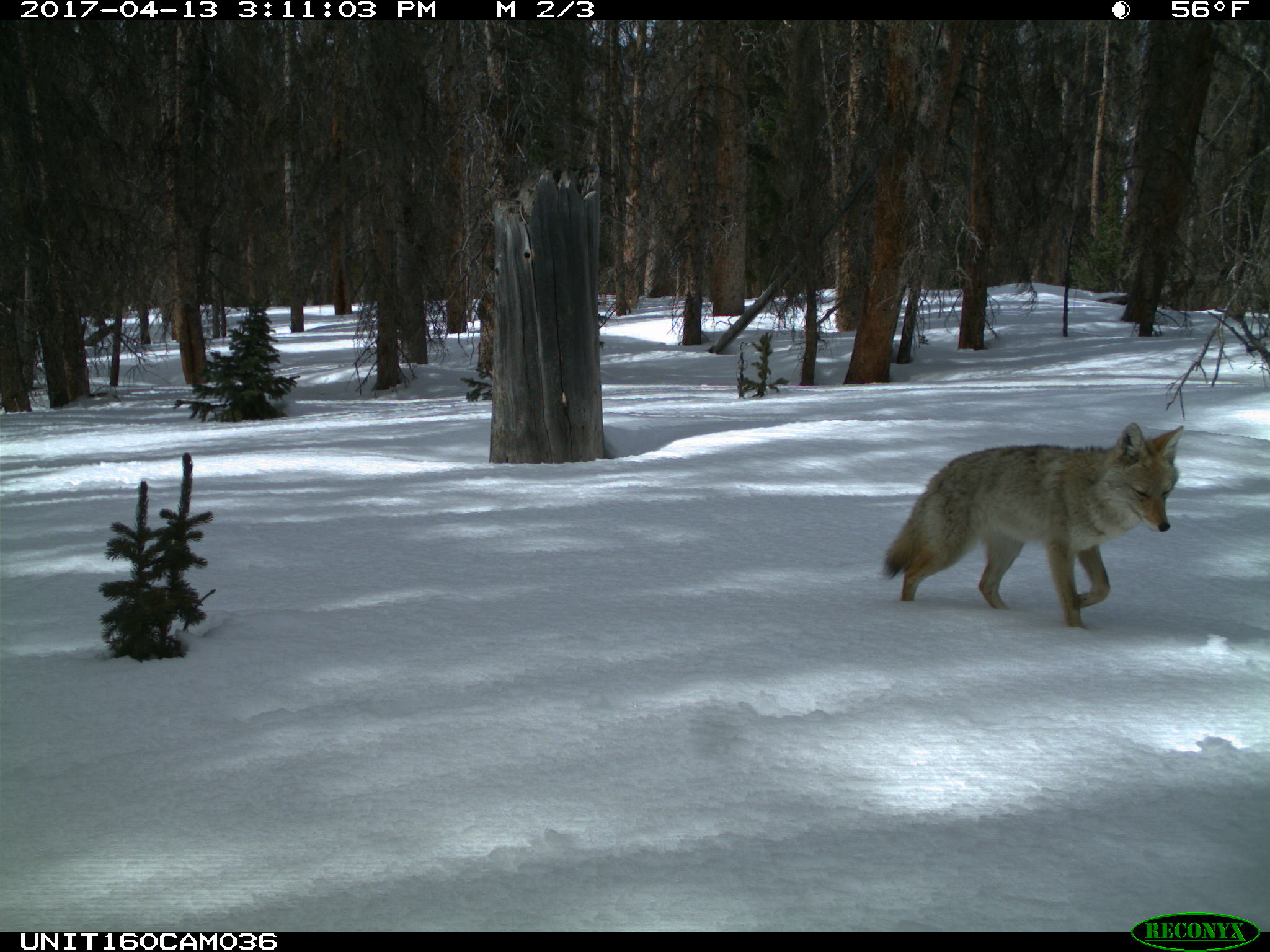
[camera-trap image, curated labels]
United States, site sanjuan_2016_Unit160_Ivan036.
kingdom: Animalia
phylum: Chordata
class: Mammalia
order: Carnivora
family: Canidae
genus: Canis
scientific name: Canis latrans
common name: coyote